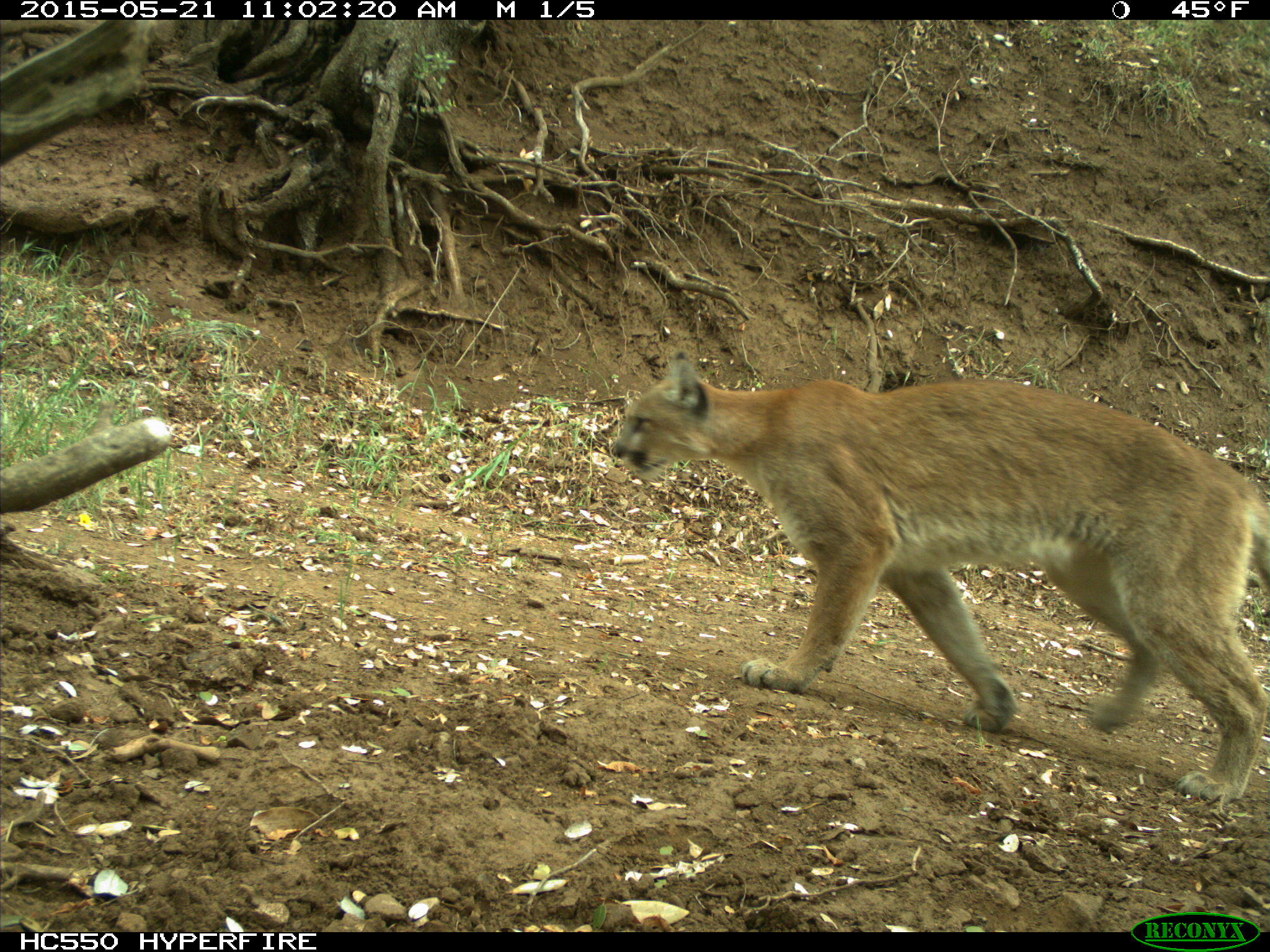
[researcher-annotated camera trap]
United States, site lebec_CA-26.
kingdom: Animalia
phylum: Chordata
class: Mammalia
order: Carnivora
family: Felidae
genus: Puma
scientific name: Puma concolor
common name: mountain lion